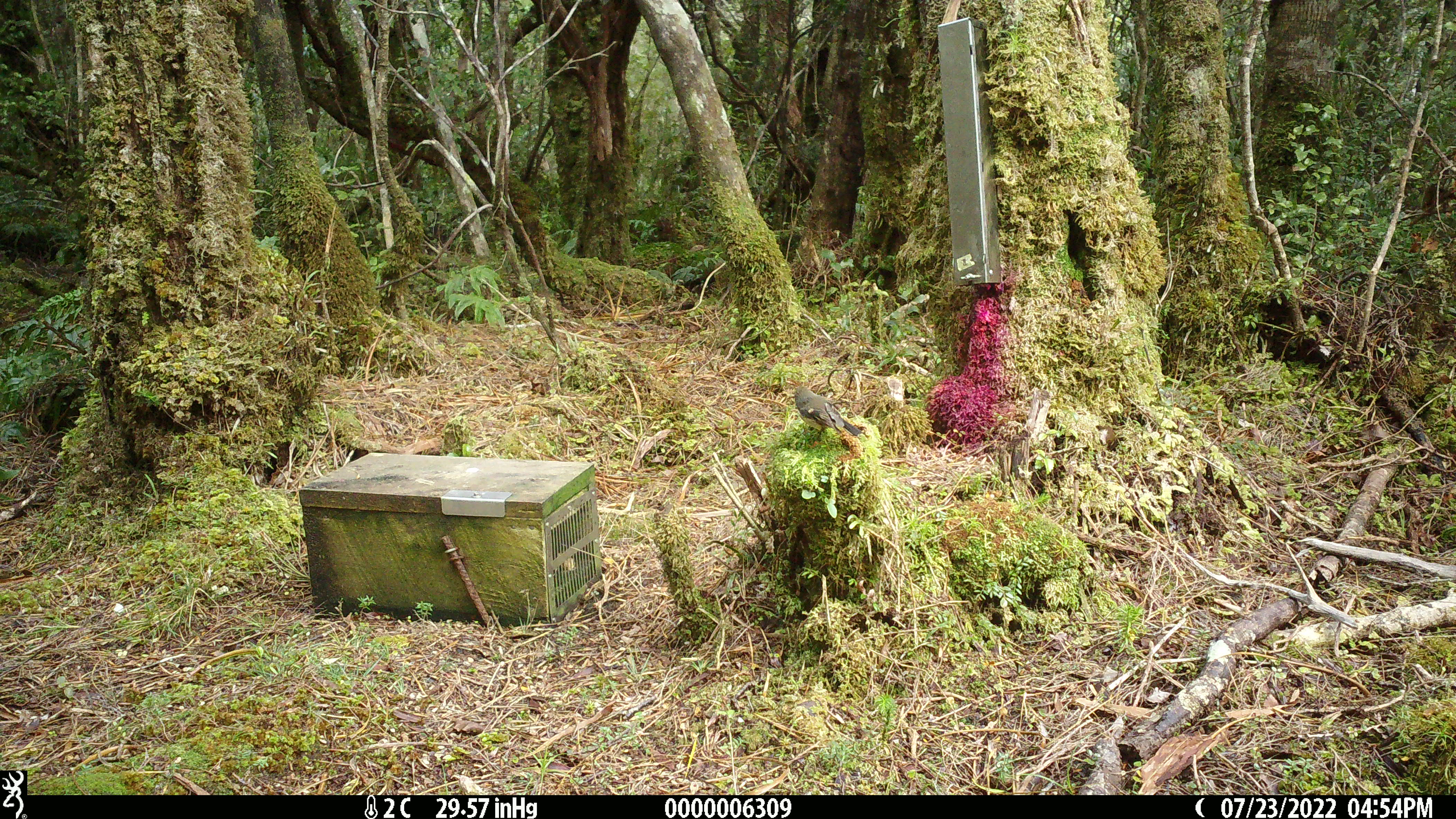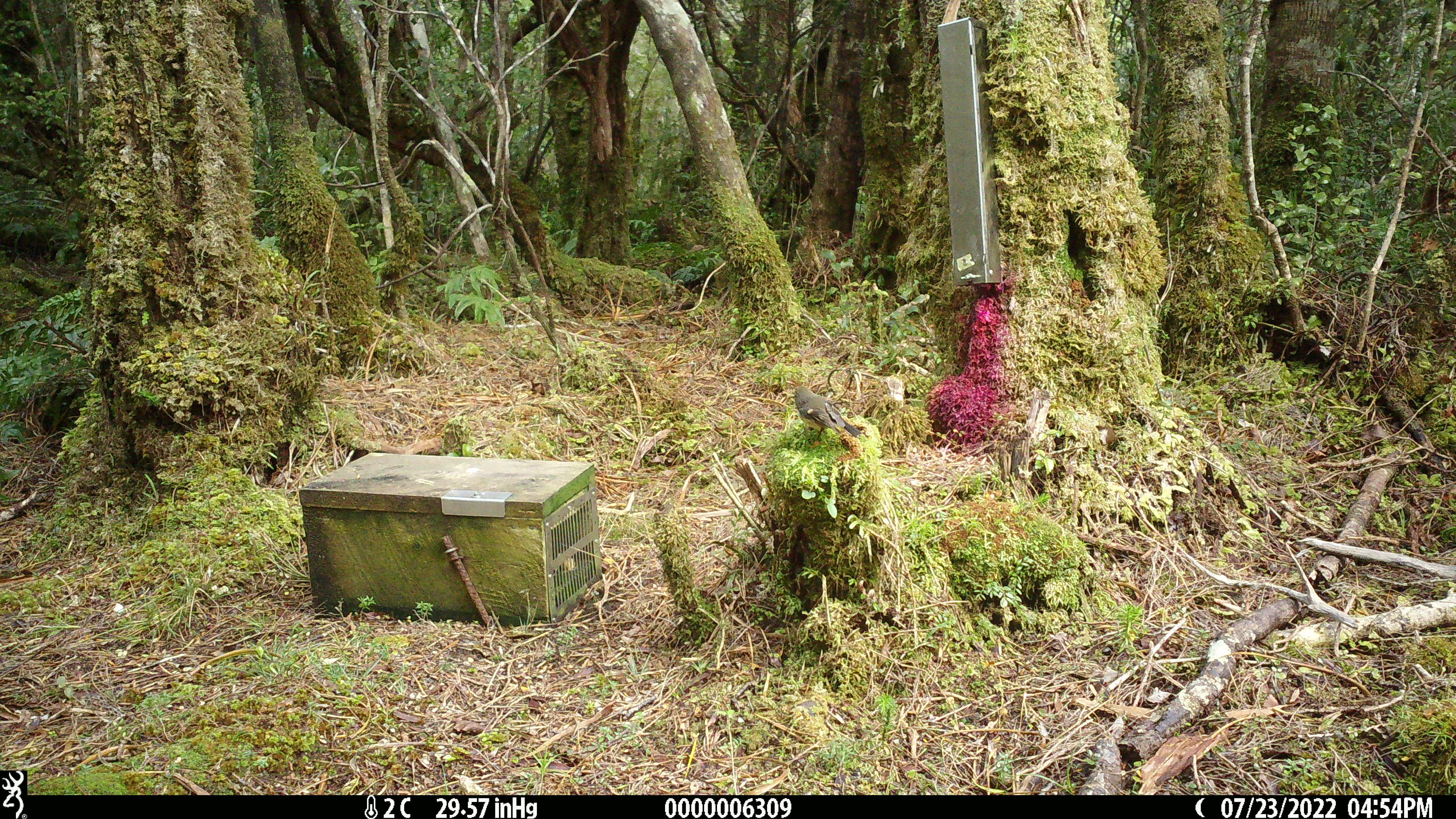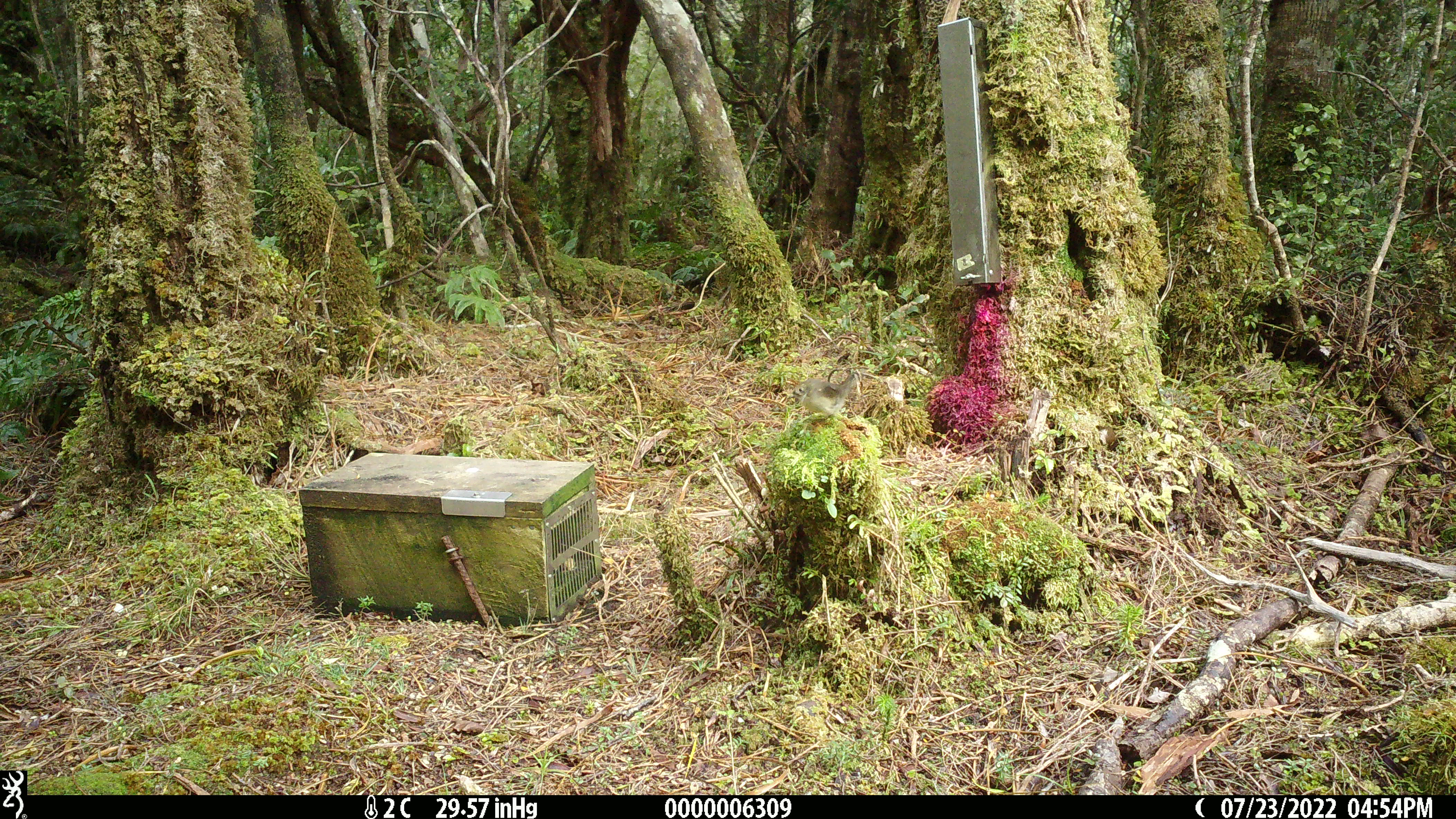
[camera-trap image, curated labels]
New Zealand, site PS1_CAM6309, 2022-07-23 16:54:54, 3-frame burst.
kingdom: Animalia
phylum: Chordata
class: Aves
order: Passeriformes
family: Petroicidae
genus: Petroica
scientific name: Petroica macrocephala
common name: tomtit